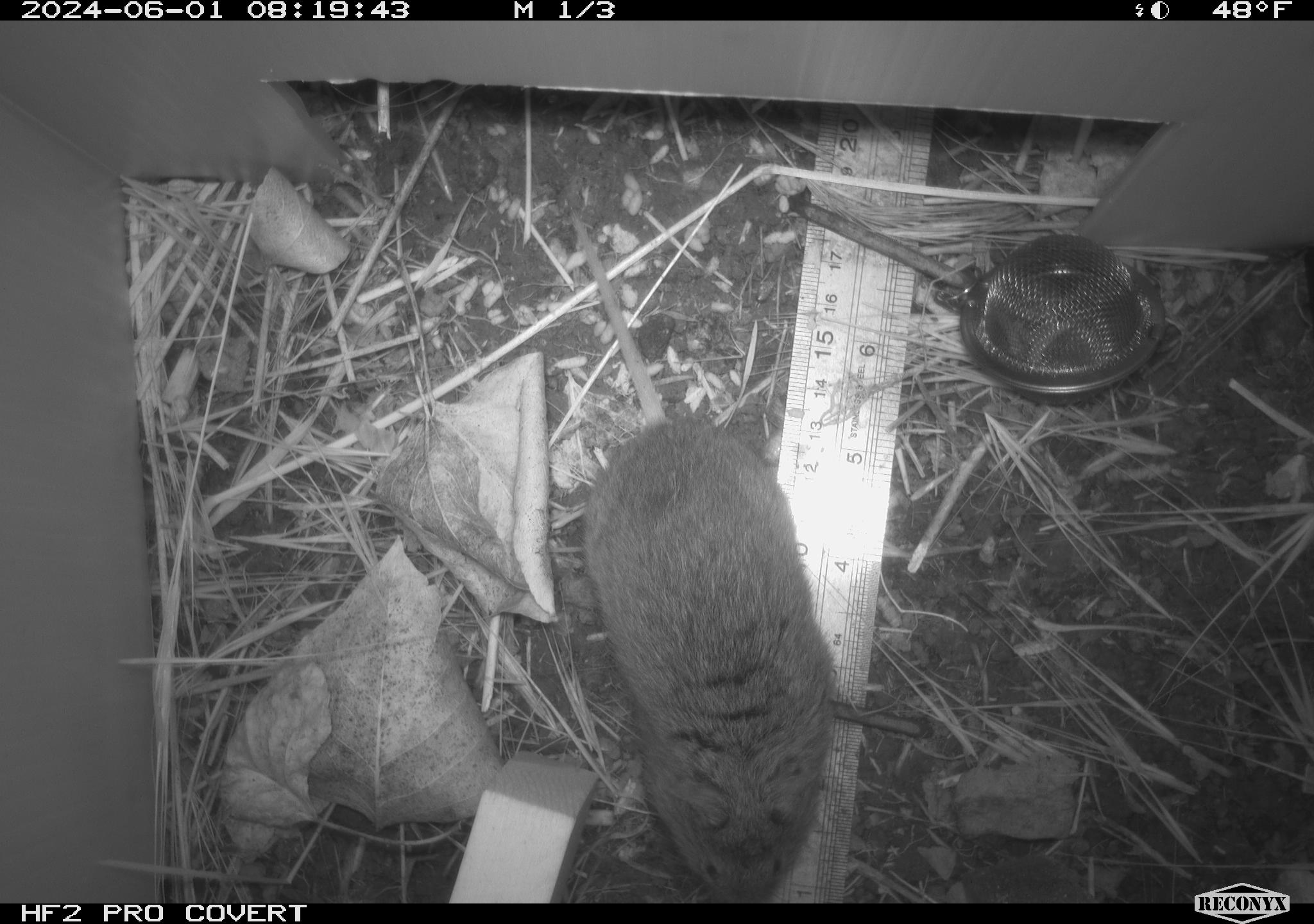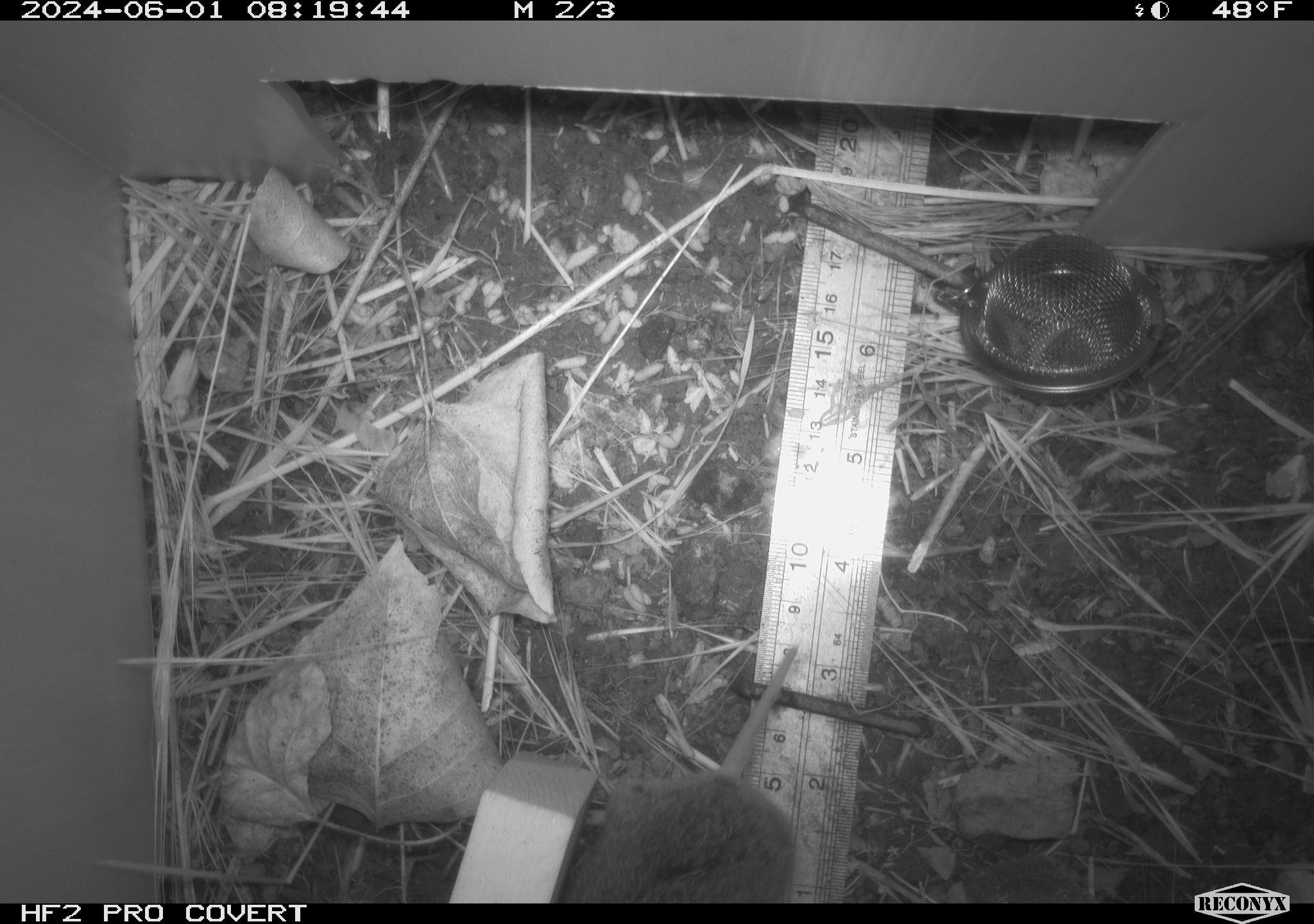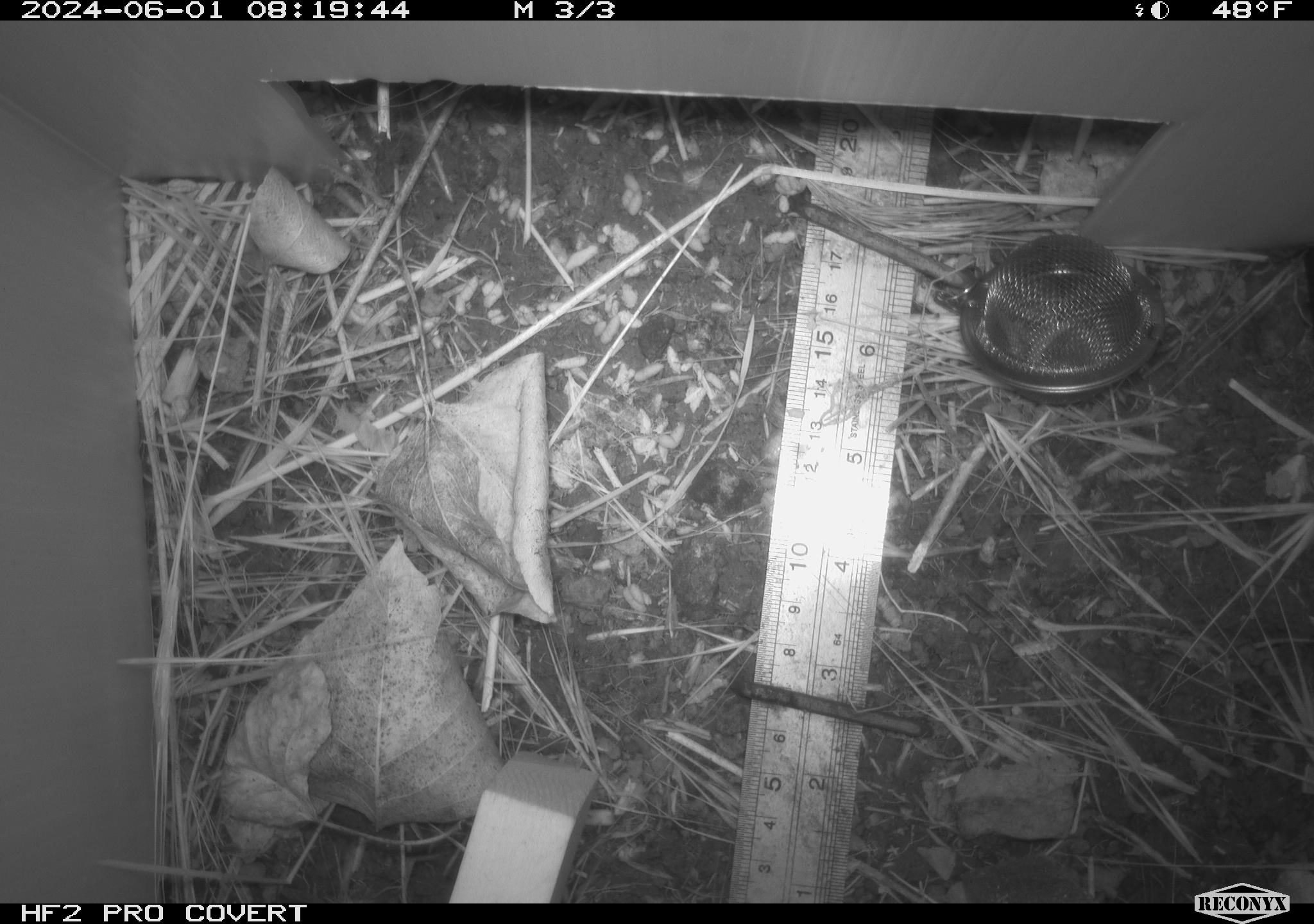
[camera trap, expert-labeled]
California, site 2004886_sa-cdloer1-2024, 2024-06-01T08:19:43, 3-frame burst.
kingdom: Animalia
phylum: Chordata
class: Mammalia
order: Rodentia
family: Cricetidae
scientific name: Arvicolinae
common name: voles, lemmings, and muskrats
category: arvicolinae subfamily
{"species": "arvicolinae subfamily (voles, lemmings, and muskrats) (Arvicolinae)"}